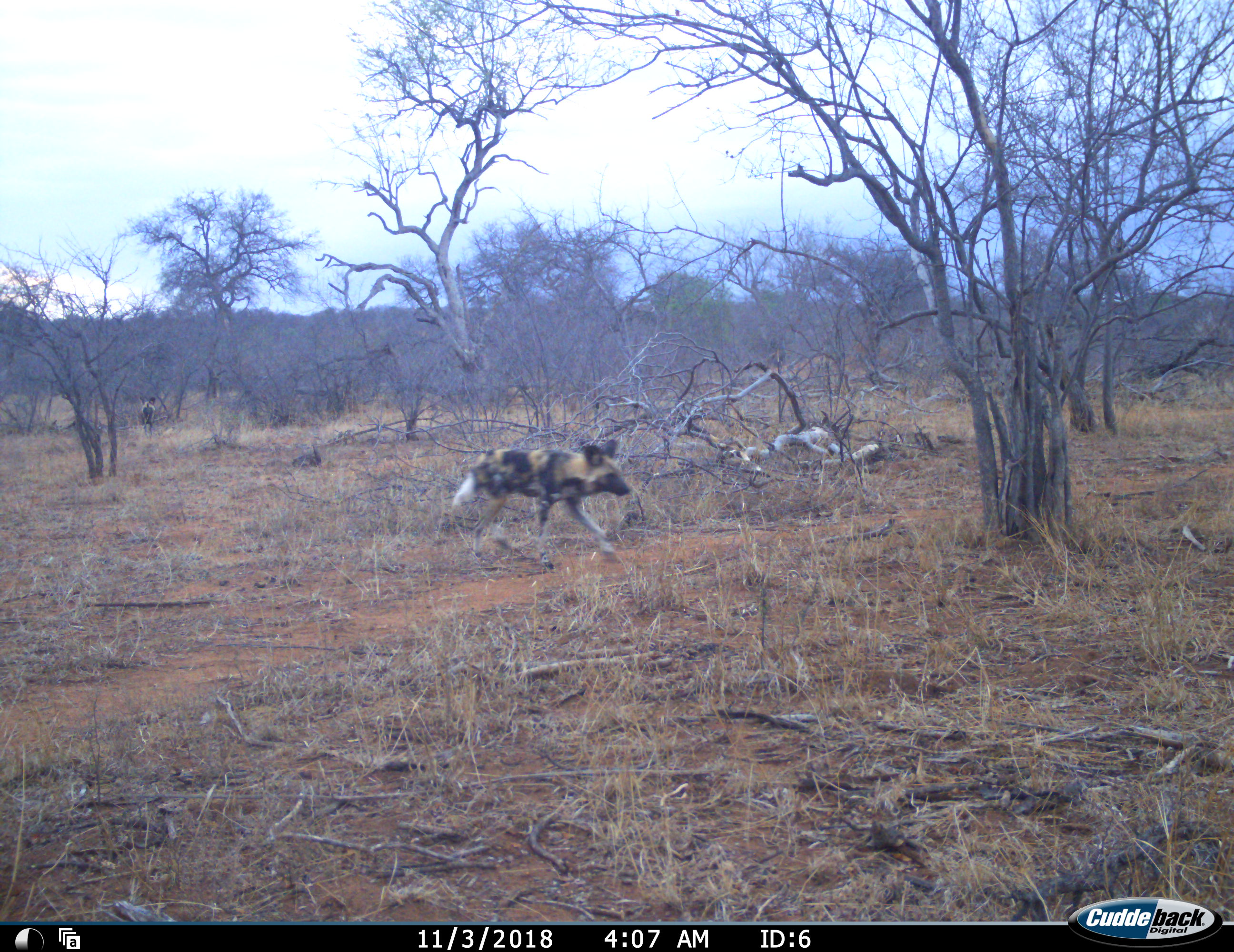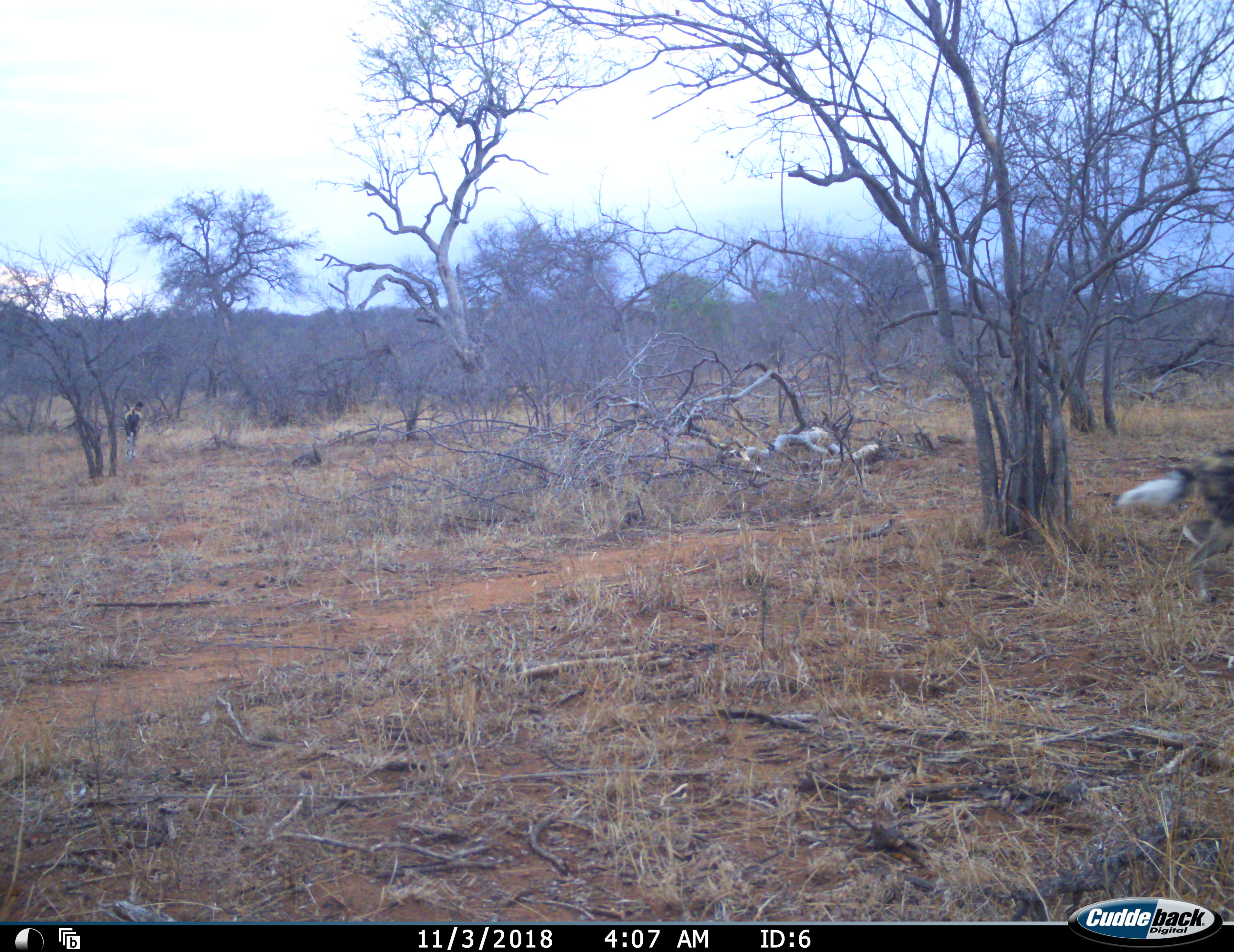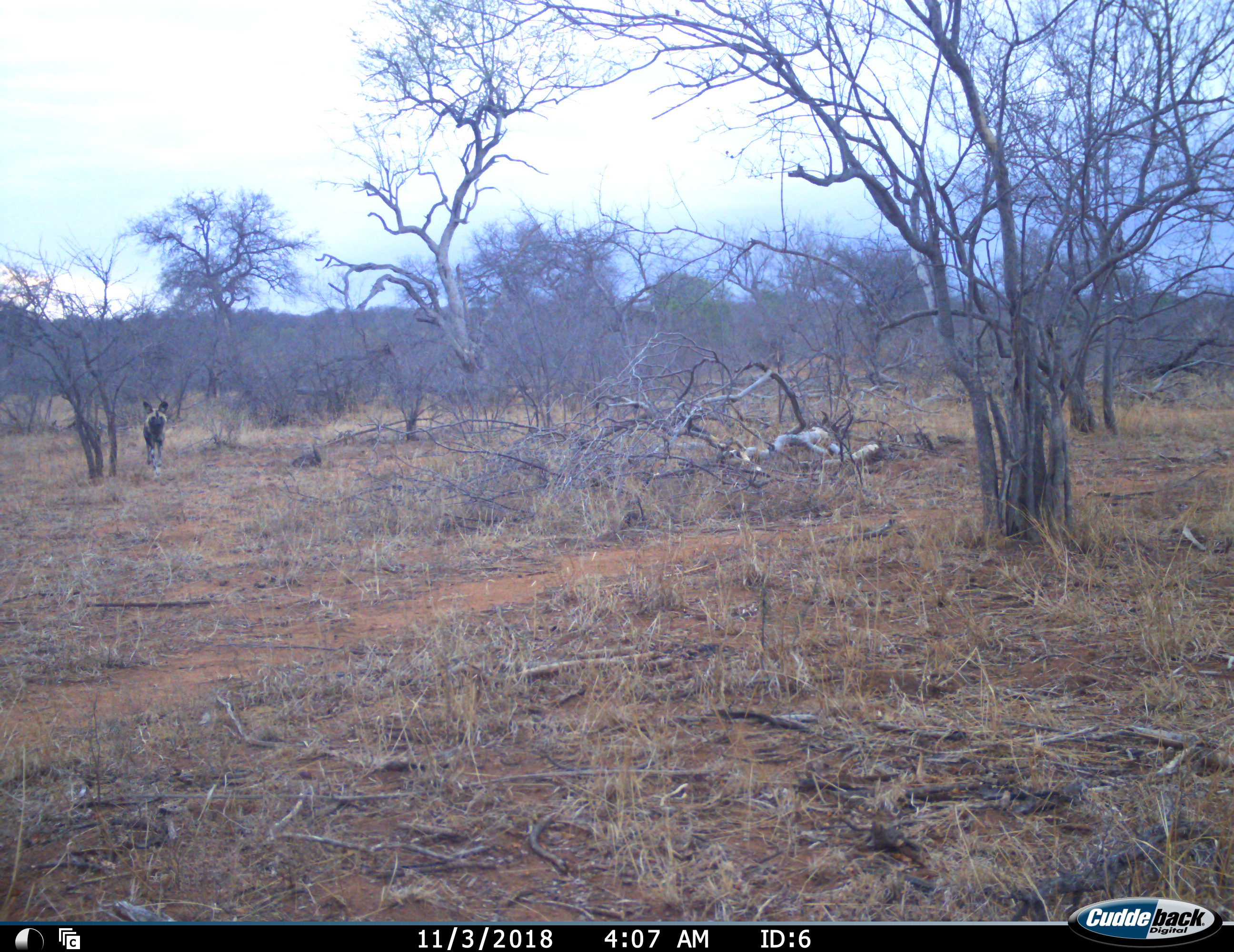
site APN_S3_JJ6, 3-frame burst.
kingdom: Animalia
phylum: Chordata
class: Mammalia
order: Carnivora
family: Canidae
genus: Lycaon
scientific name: Lycaon pictus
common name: african wild dog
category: wilddog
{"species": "wilddog (african wild dog) (Lycaon pictus)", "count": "2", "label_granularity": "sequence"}